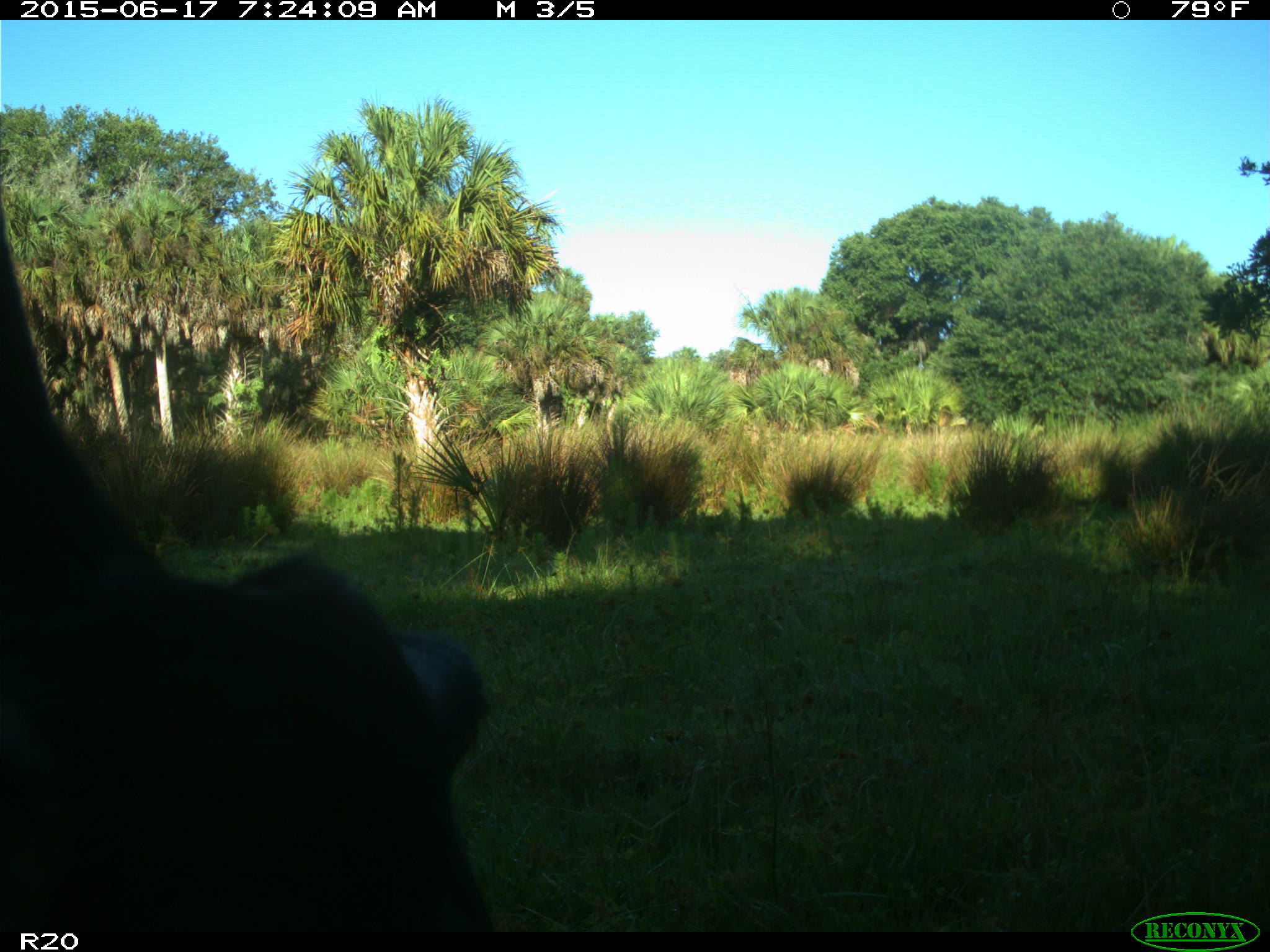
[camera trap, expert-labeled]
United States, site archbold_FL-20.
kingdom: Animalia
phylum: Chordata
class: Mammalia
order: Artiodactyla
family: Bovidae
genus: Bos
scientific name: Bos taurus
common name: domestic cow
Bos taurus (domestic cow).